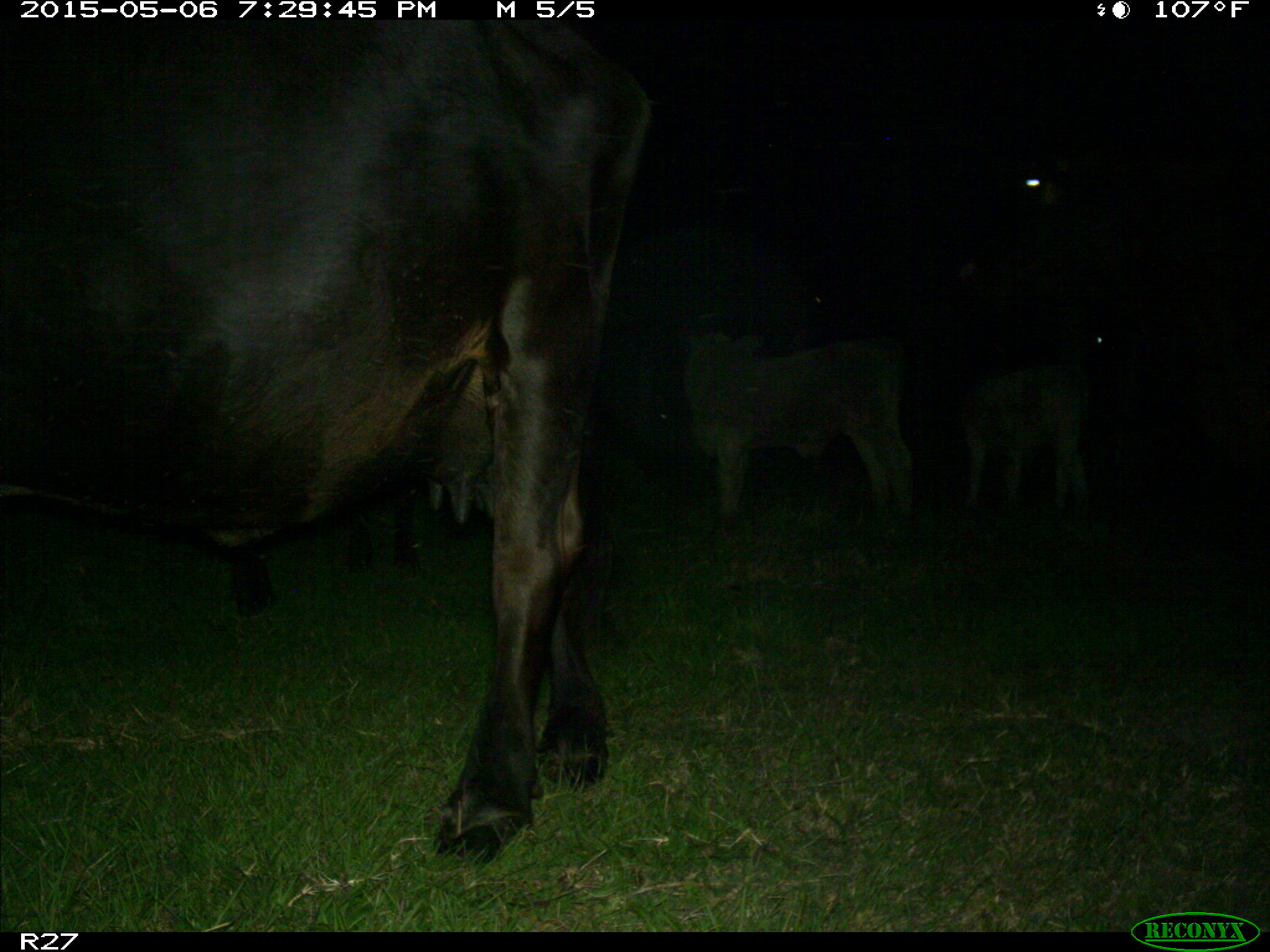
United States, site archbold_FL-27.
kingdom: Animalia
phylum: Chordata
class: Mammalia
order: Artiodactyla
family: Bovidae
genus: Bos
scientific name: Bos taurus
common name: domestic cow